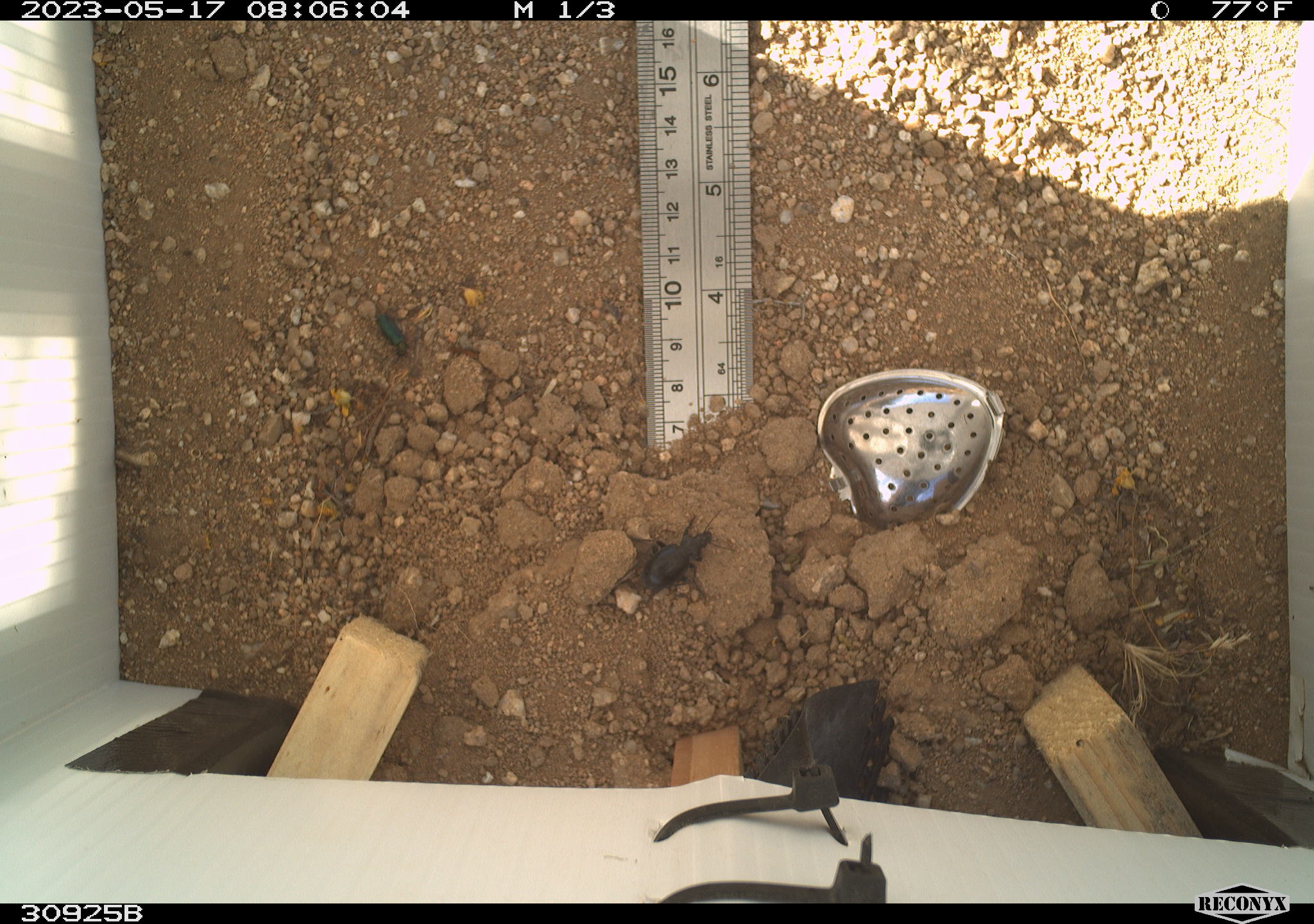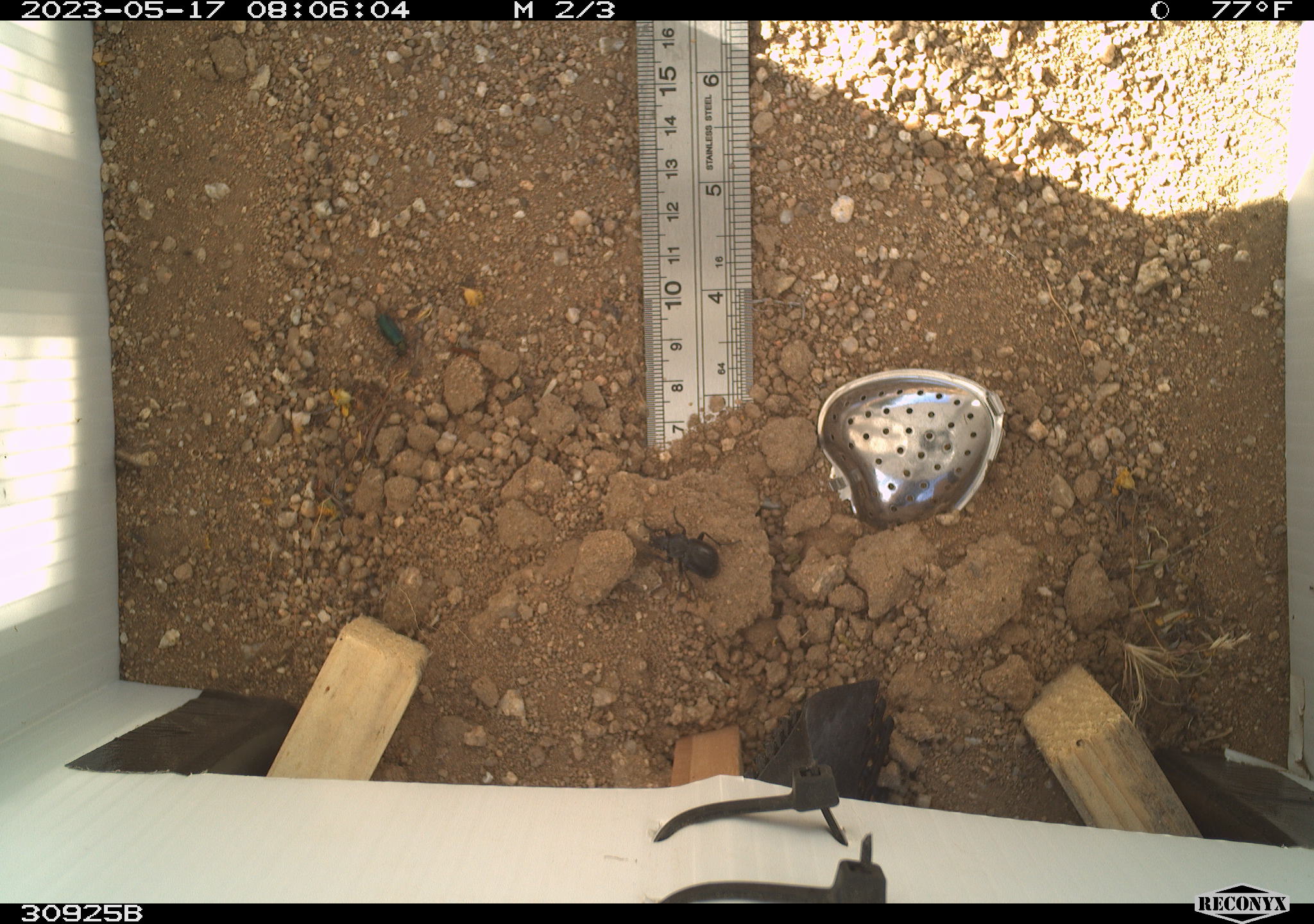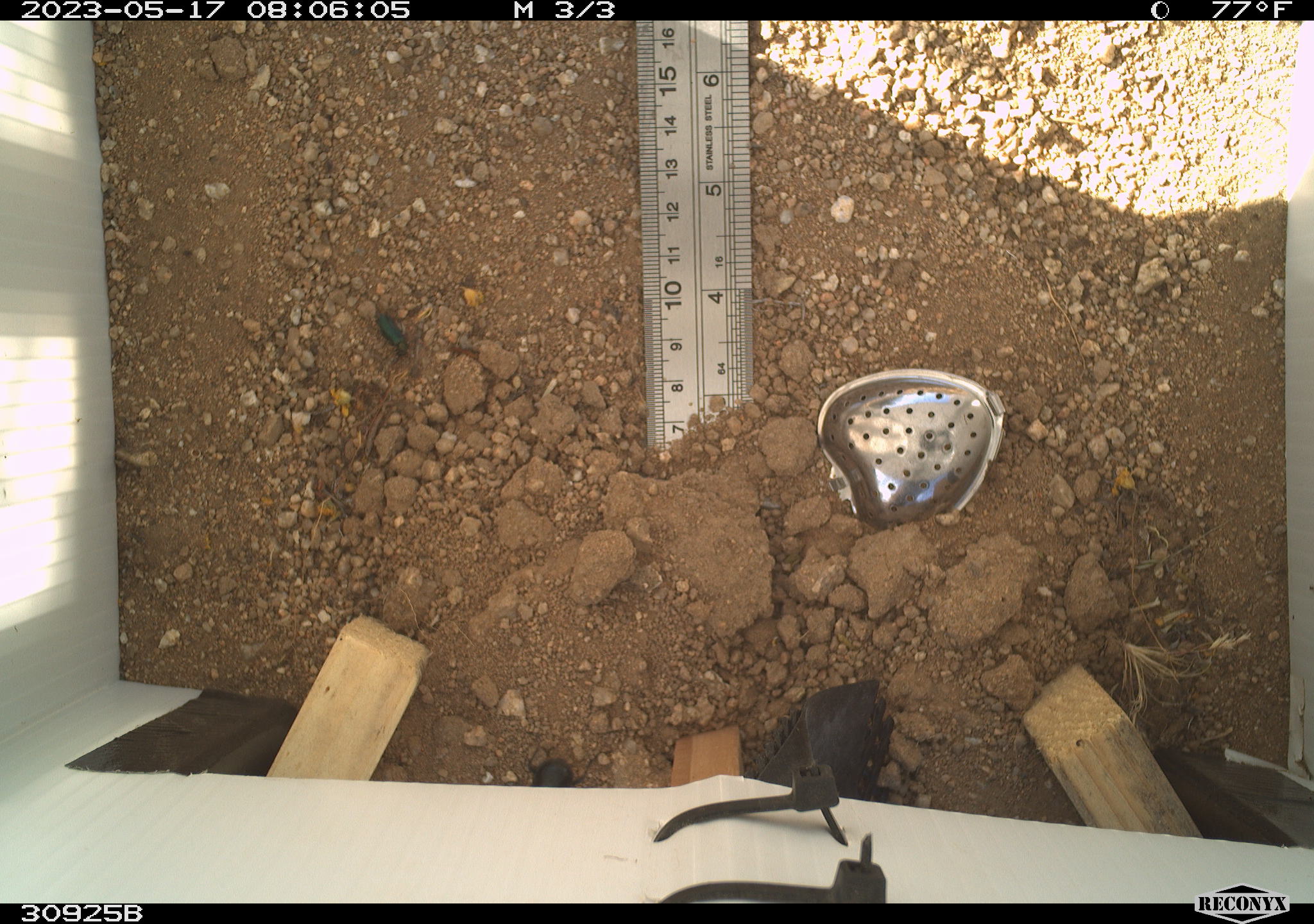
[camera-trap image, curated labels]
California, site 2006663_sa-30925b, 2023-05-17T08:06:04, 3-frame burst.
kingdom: Animalia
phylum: Arthropoda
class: Insecta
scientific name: Insecta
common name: insect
Insect (Insecta).